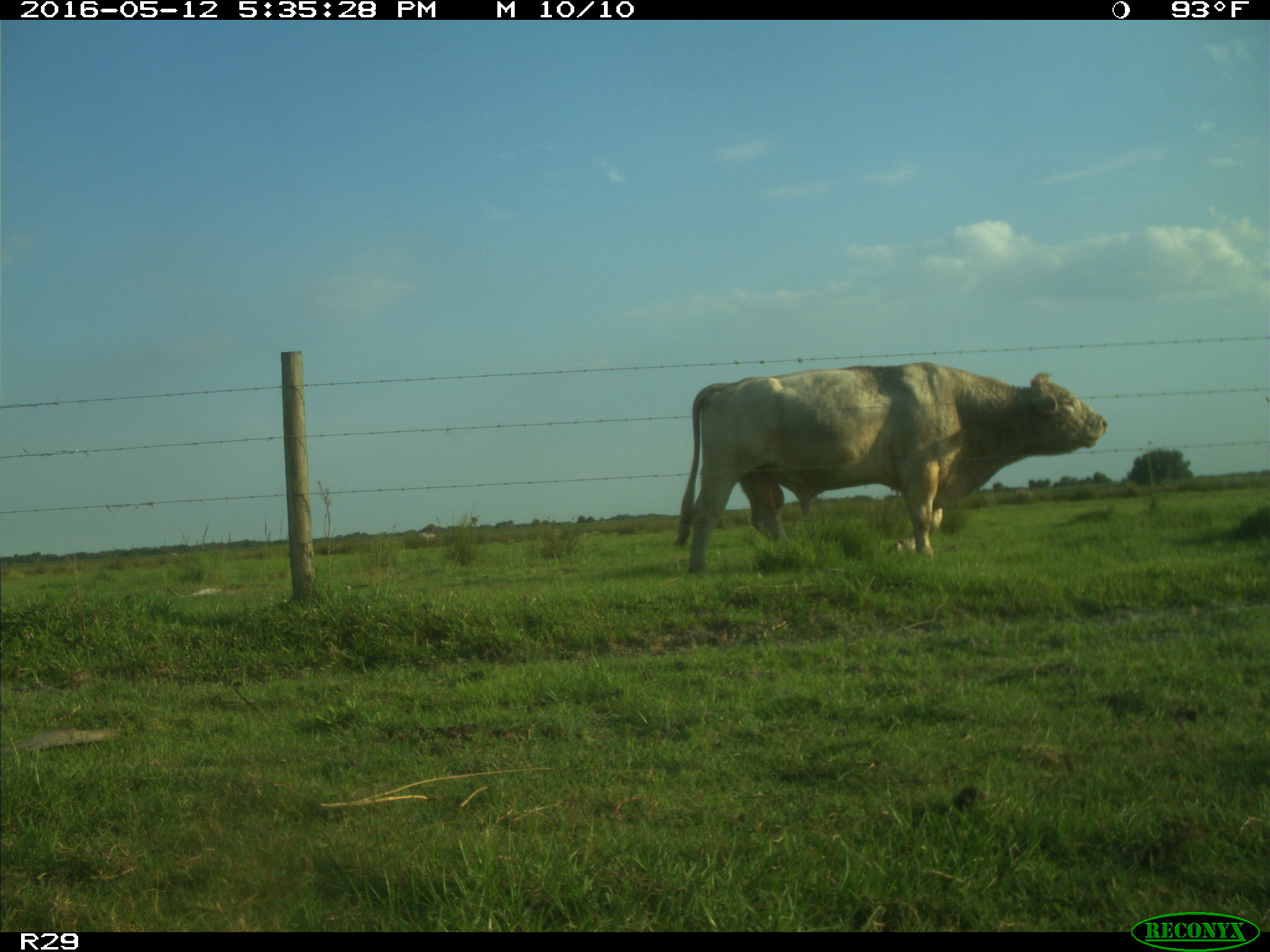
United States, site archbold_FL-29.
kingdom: Animalia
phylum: Chordata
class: Mammalia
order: Artiodactyla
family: Bovidae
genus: Bos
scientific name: Bos taurus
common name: domestic cow